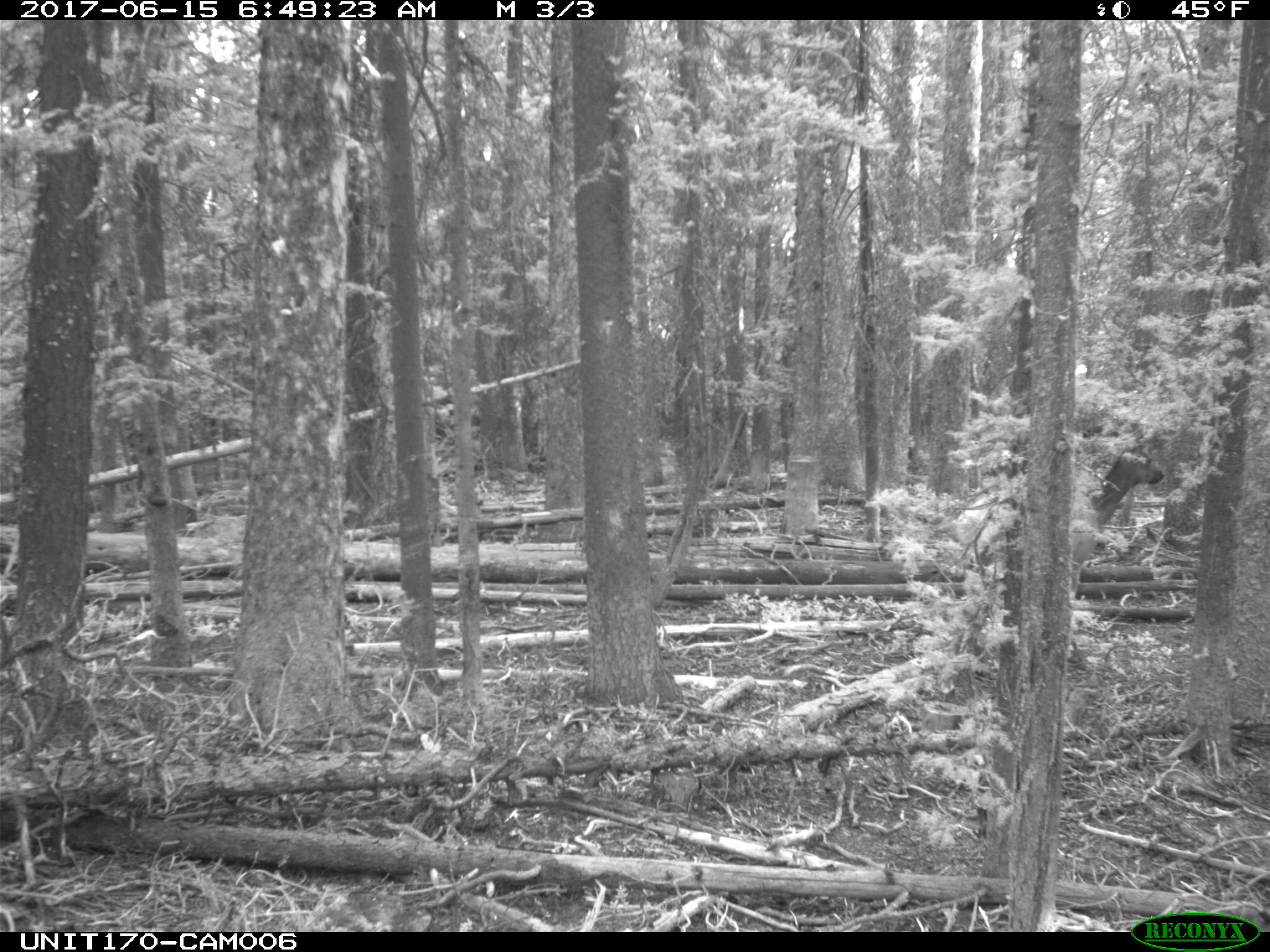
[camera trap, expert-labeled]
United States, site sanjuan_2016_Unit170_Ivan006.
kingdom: Animalia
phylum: Chordata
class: Mammalia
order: Artiodactyla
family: Cervidae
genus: Cervus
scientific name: Cervus elaphus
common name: red deer